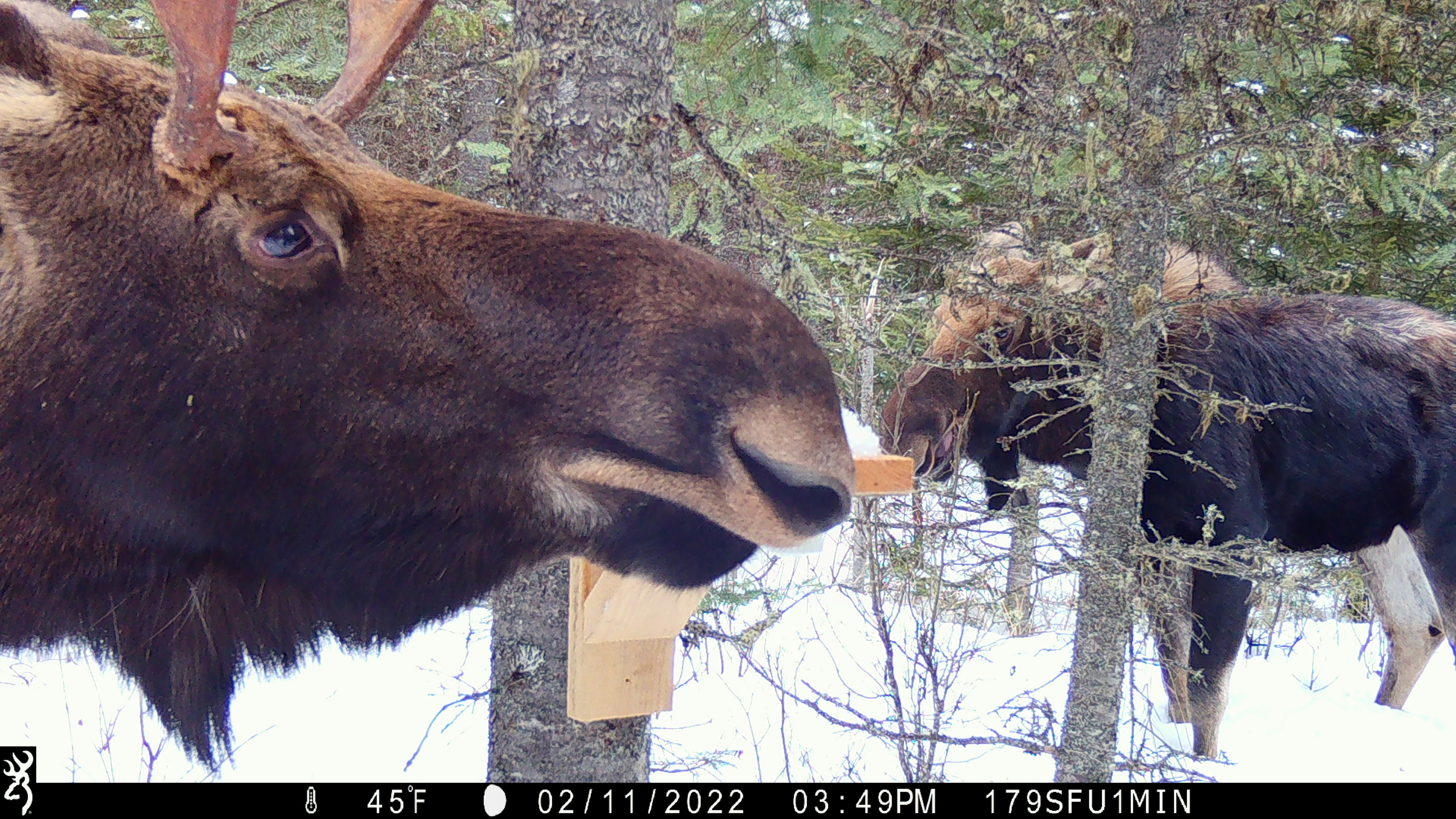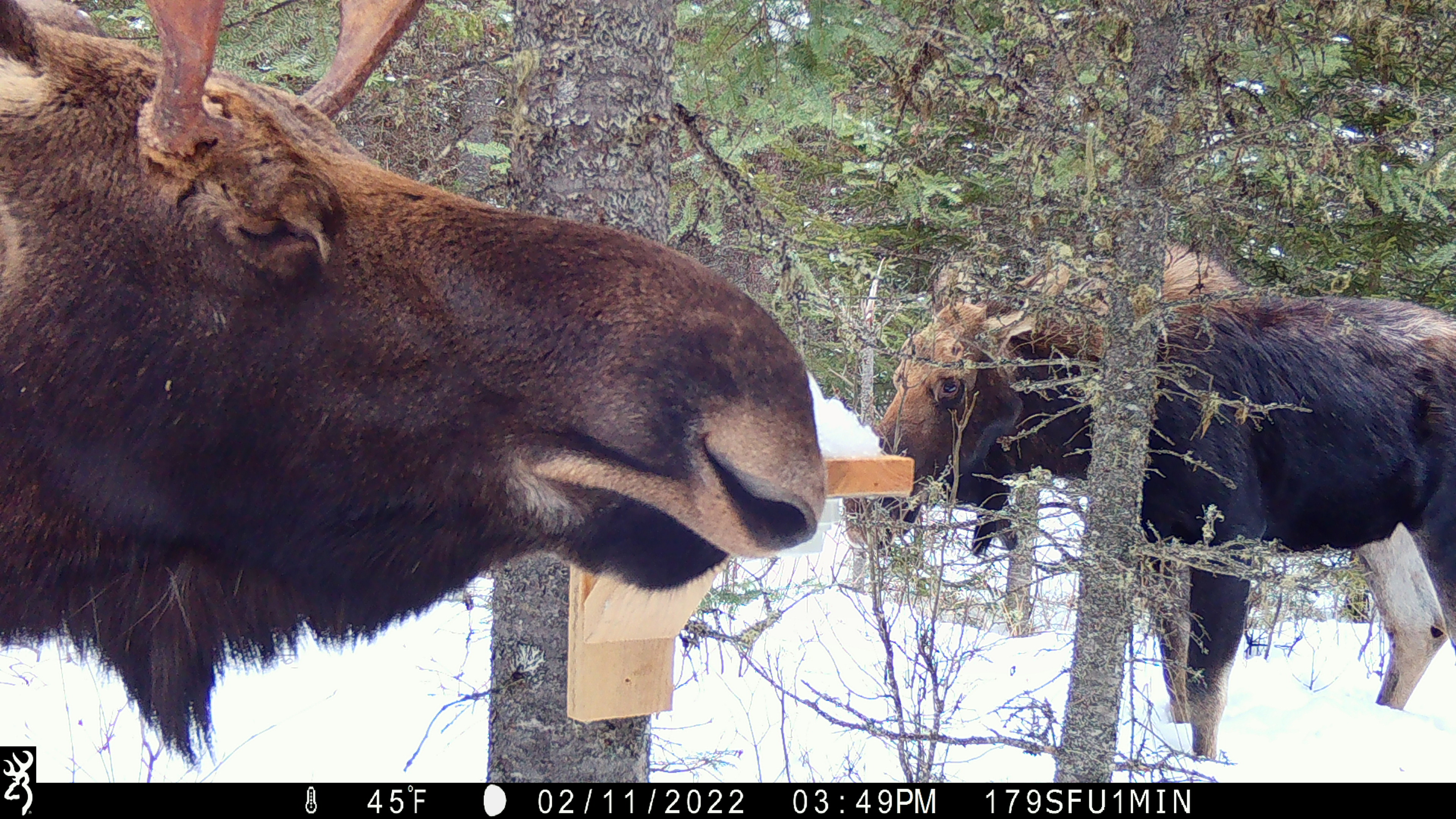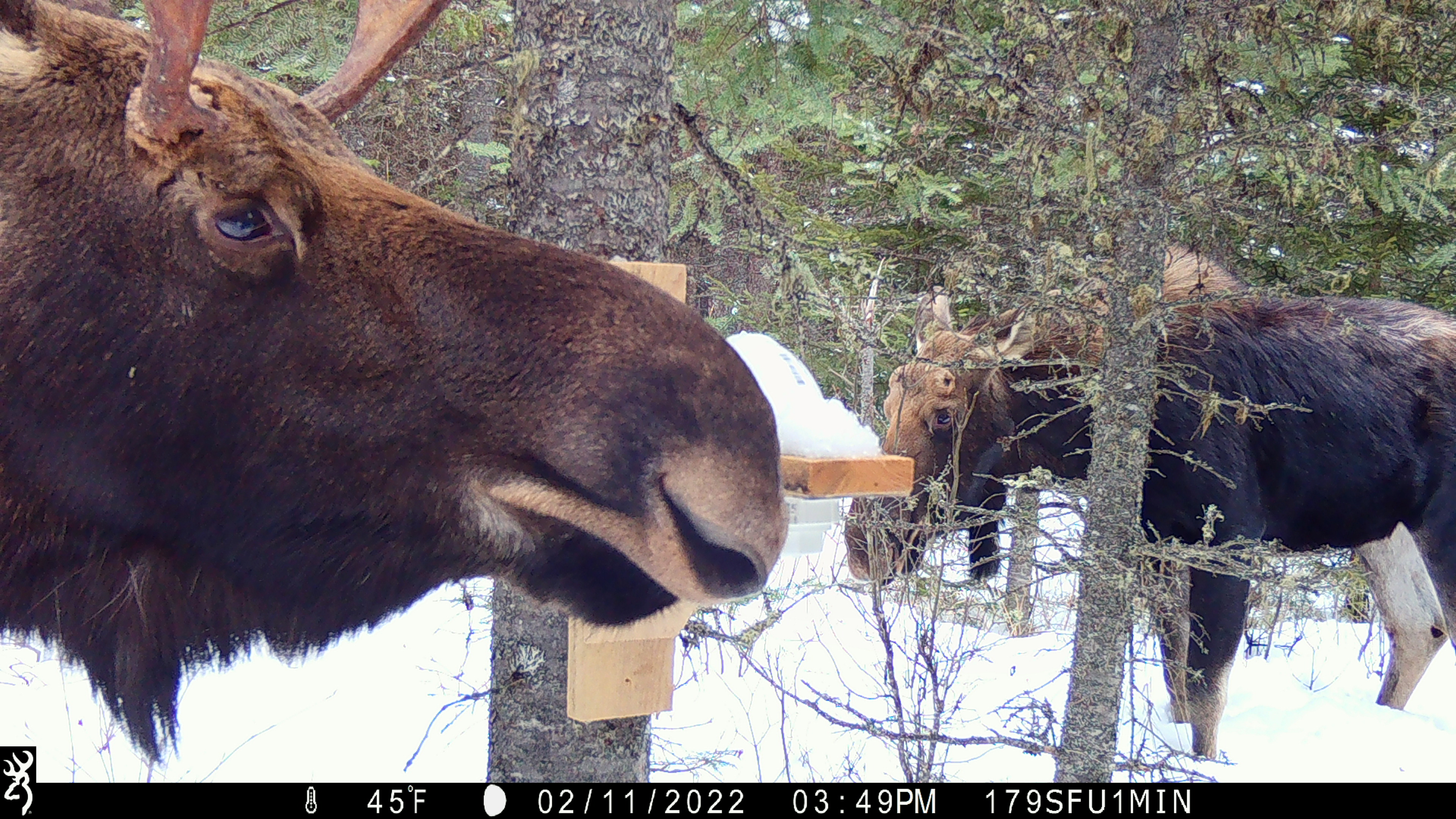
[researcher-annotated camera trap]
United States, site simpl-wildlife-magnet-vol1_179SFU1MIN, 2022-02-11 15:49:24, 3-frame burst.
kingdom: Animalia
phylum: Chordata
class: Mammalia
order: Artiodactyla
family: Cervidae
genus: Alces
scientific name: Alces alces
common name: moose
Moose (Alces alces).